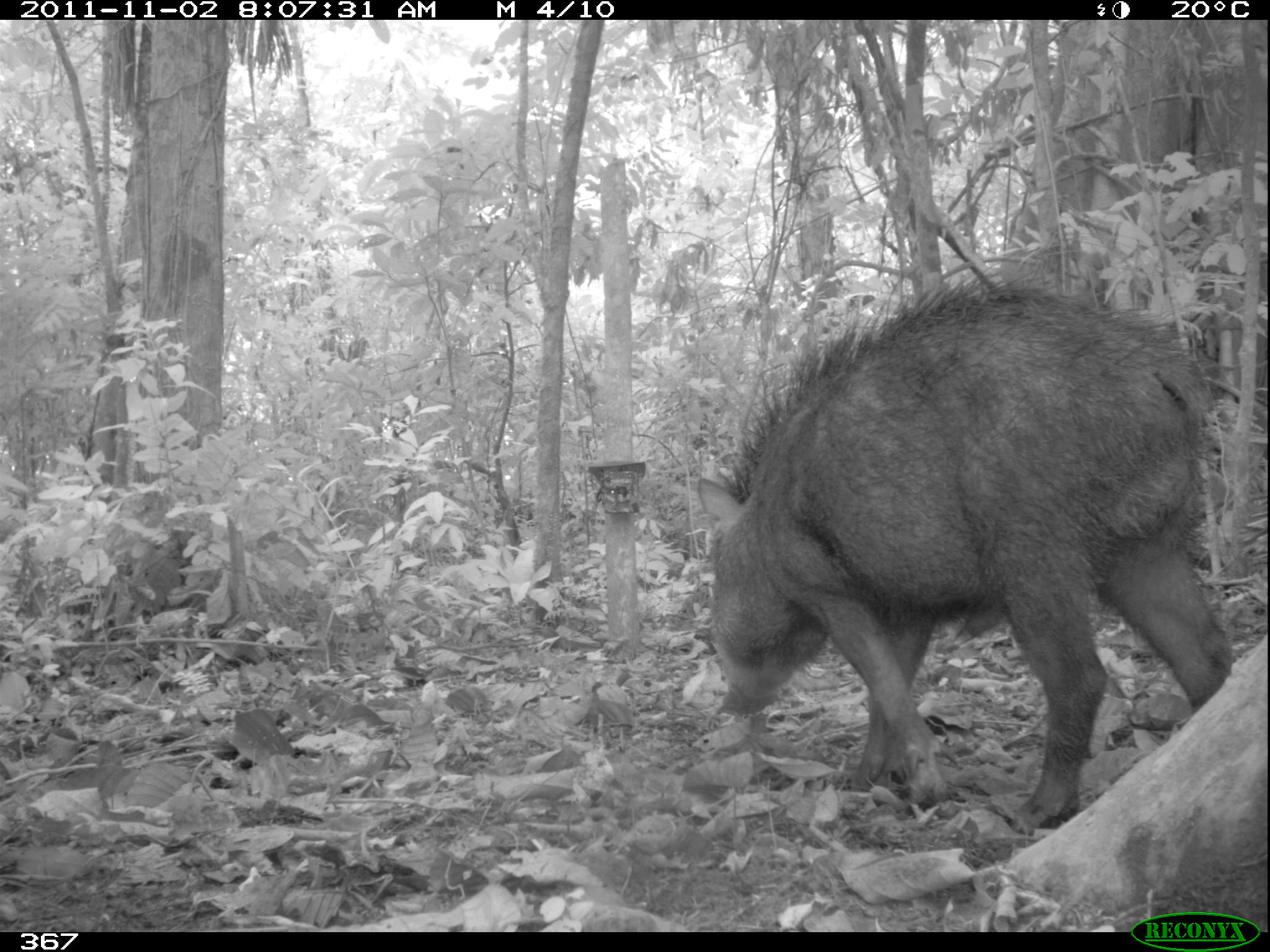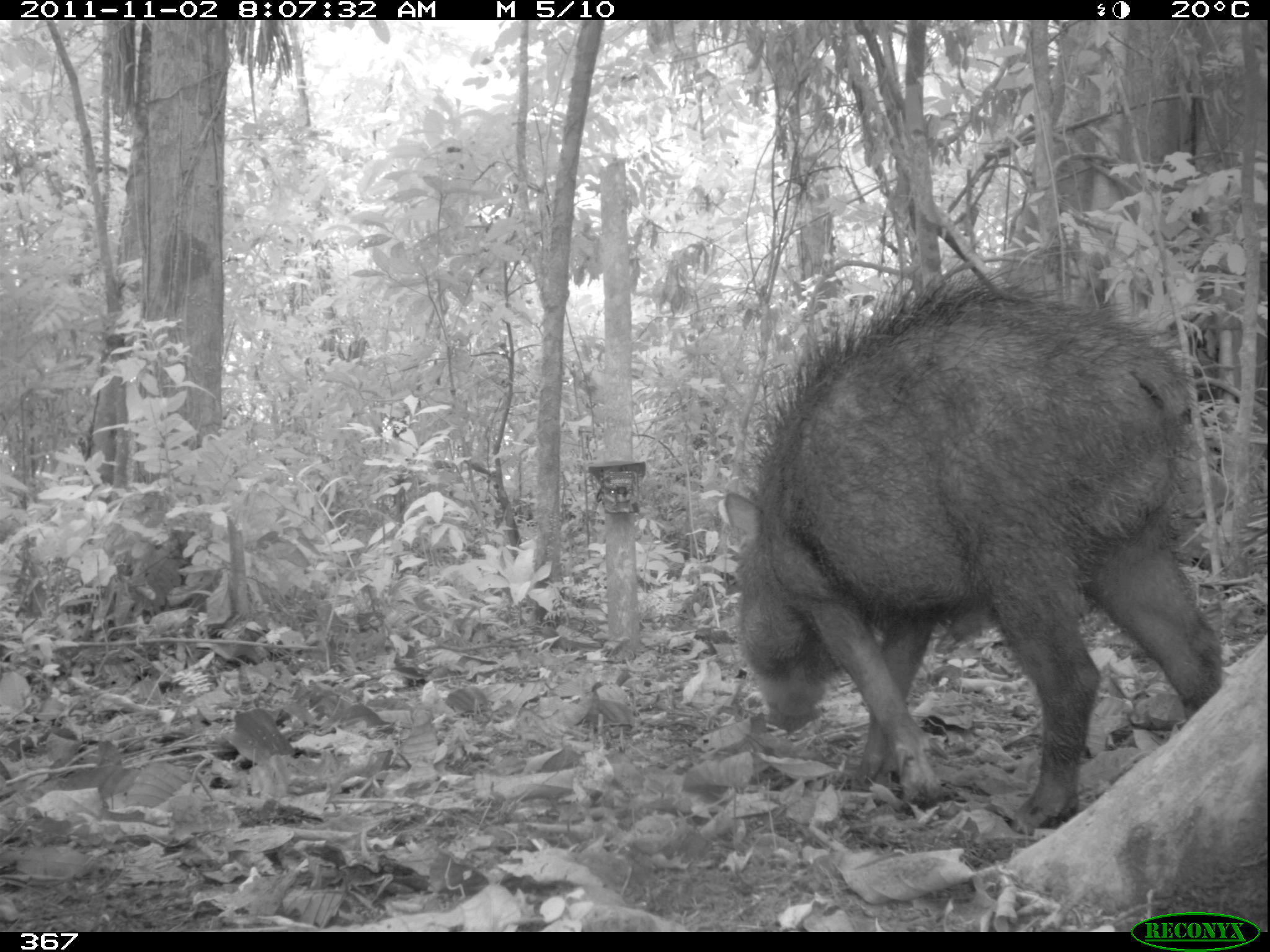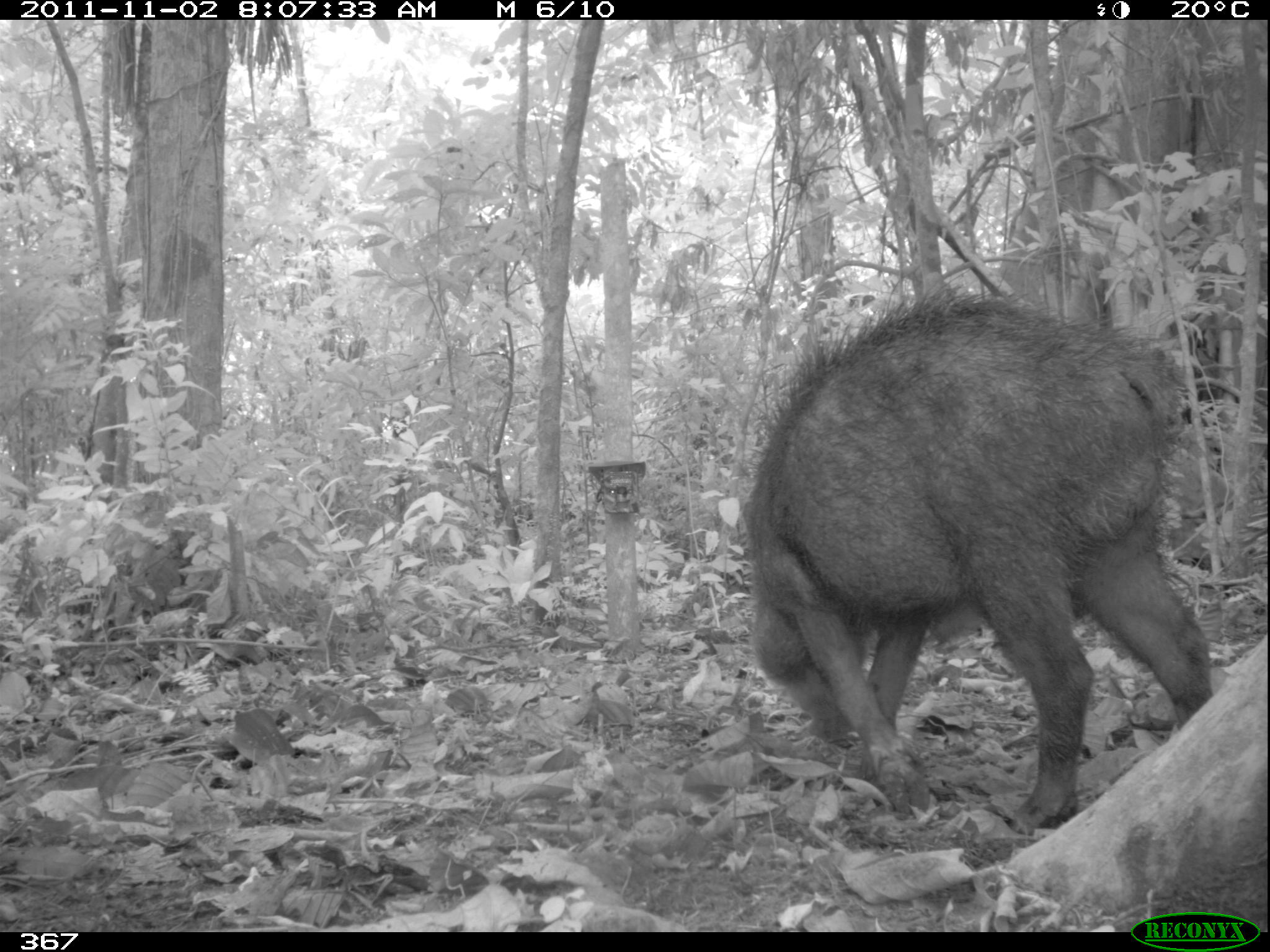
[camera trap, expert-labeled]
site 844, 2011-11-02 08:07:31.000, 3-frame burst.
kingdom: Animalia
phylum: Chordata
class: Mammalia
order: Artiodactyla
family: Tayassuidae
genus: Tayassu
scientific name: Tayassu pecari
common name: white-lipped peccary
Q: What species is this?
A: Tayassu pecari (white-lipped peccary).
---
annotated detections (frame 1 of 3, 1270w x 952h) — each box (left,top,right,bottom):
tayassu pecari: (689,266,1233,835)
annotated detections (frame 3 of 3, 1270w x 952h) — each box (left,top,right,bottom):
tayassu pecari: (733,284,1214,832)